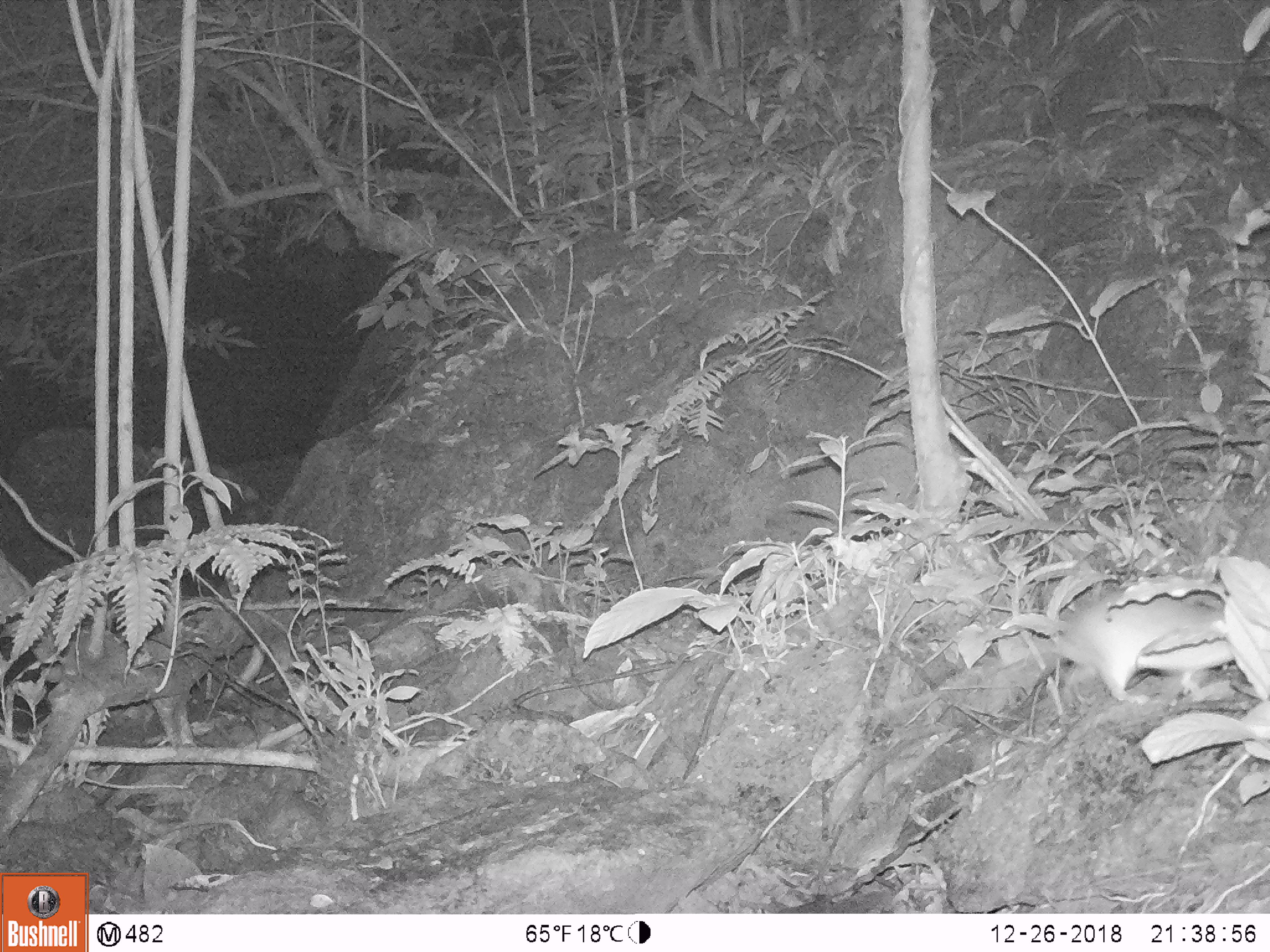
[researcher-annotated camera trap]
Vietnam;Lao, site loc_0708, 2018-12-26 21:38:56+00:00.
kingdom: Animalia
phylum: Chordata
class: Mammalia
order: Rodentia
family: Muridae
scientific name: Muridae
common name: old-world mice and rats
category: unidentified murid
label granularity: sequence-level